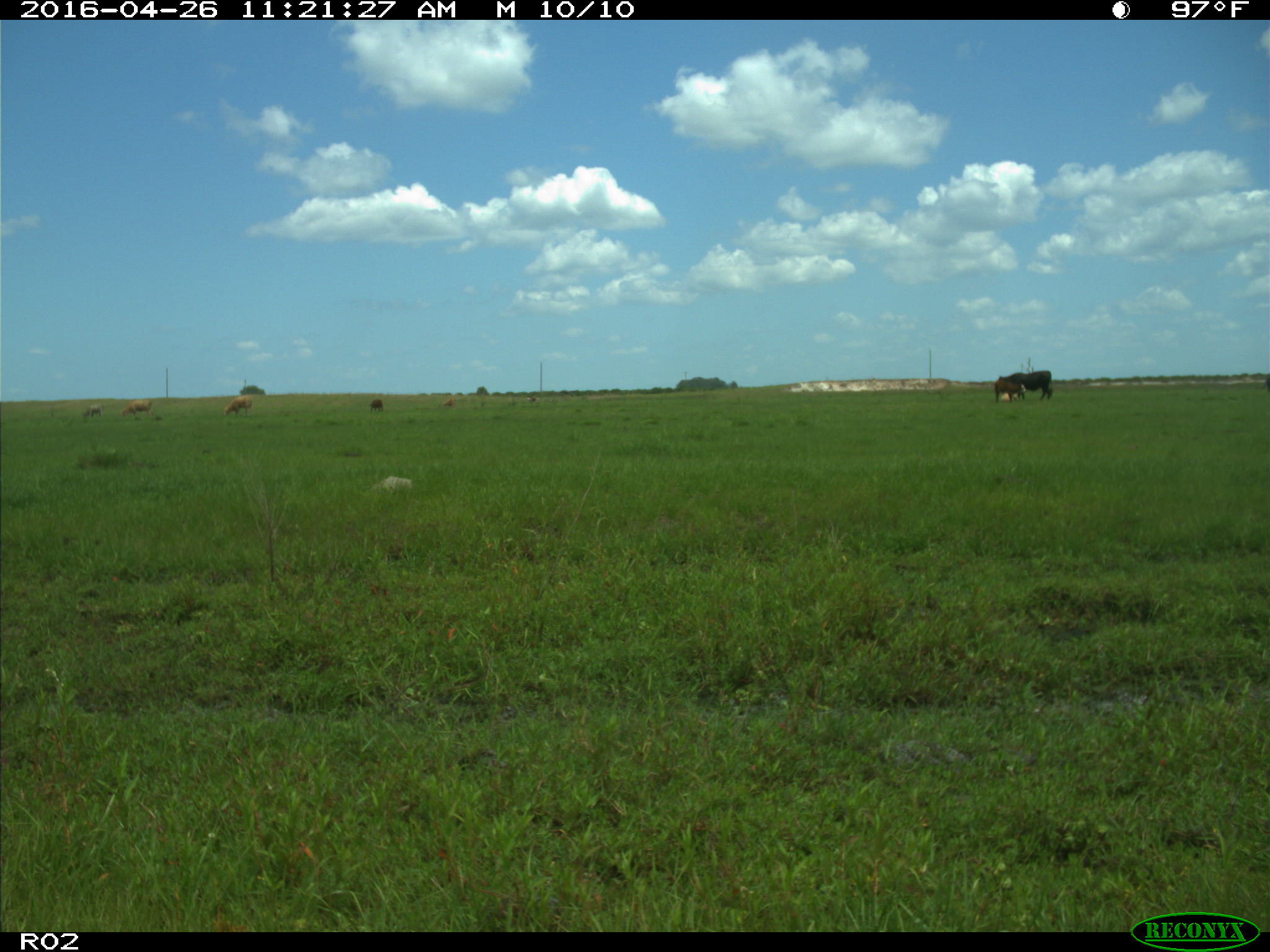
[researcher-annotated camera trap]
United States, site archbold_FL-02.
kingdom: Animalia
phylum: Chordata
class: Mammalia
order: Artiodactyla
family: Bovidae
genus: Bos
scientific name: Bos taurus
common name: domestic cow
Bos taurus (domestic cow).